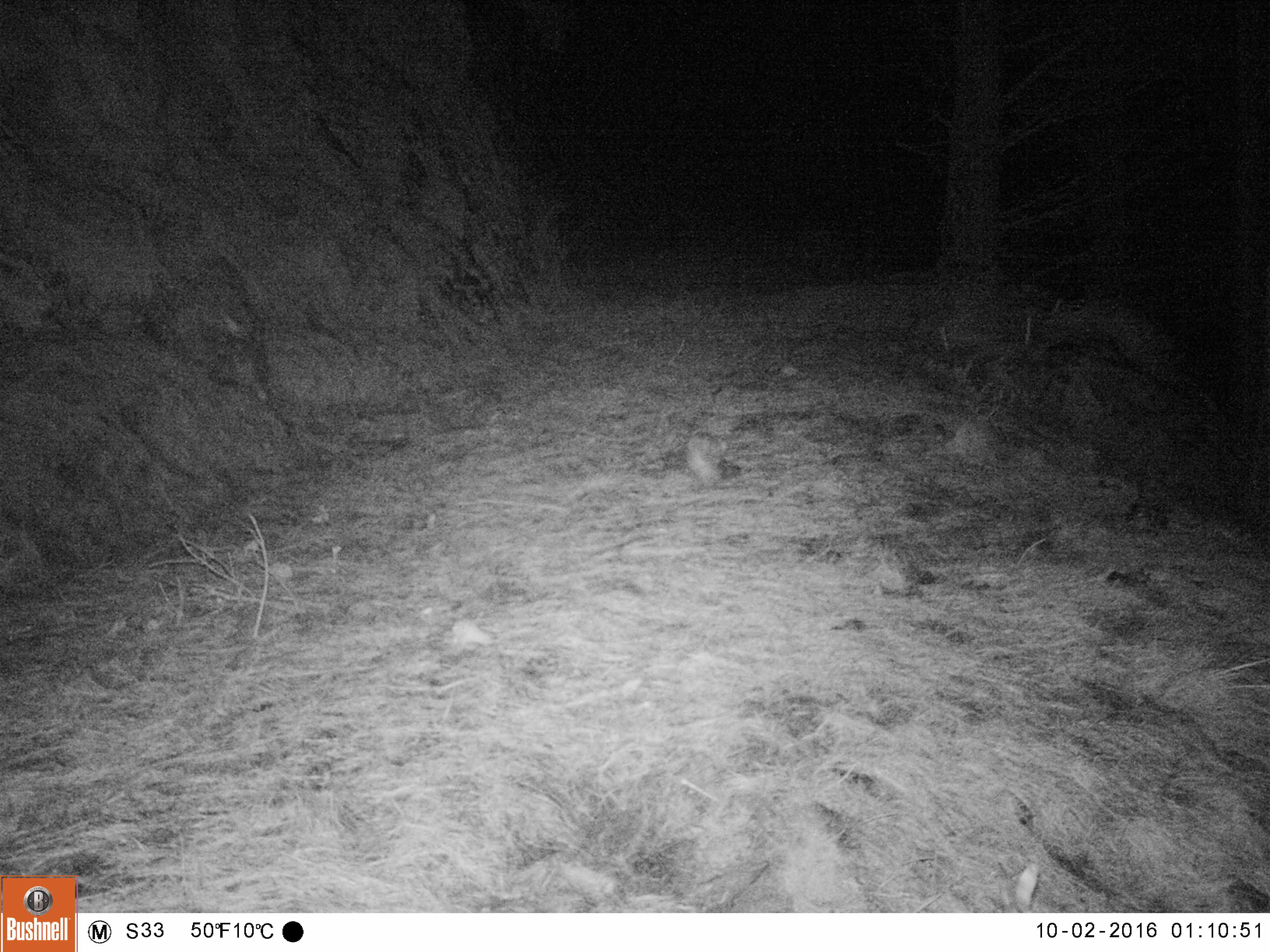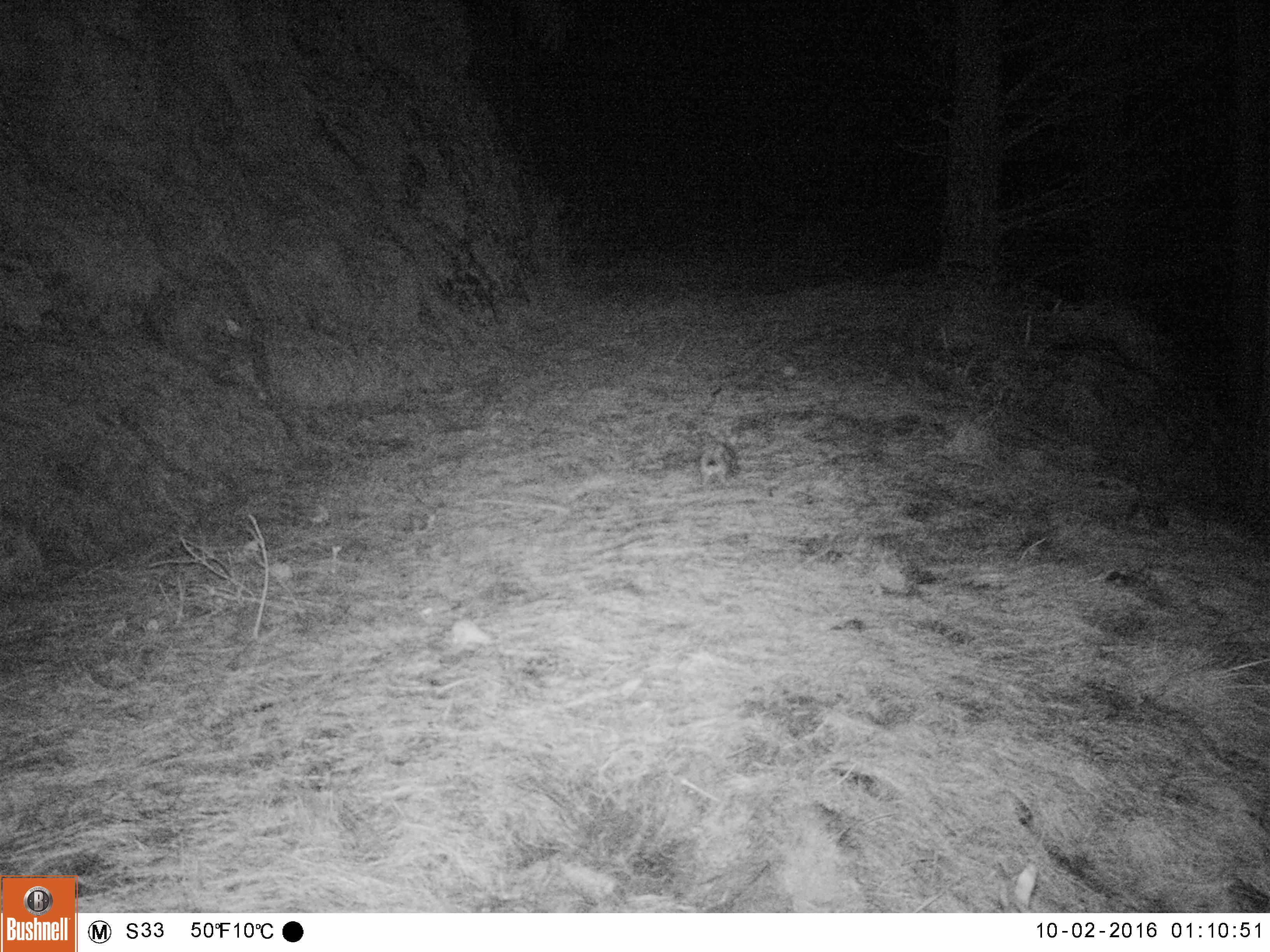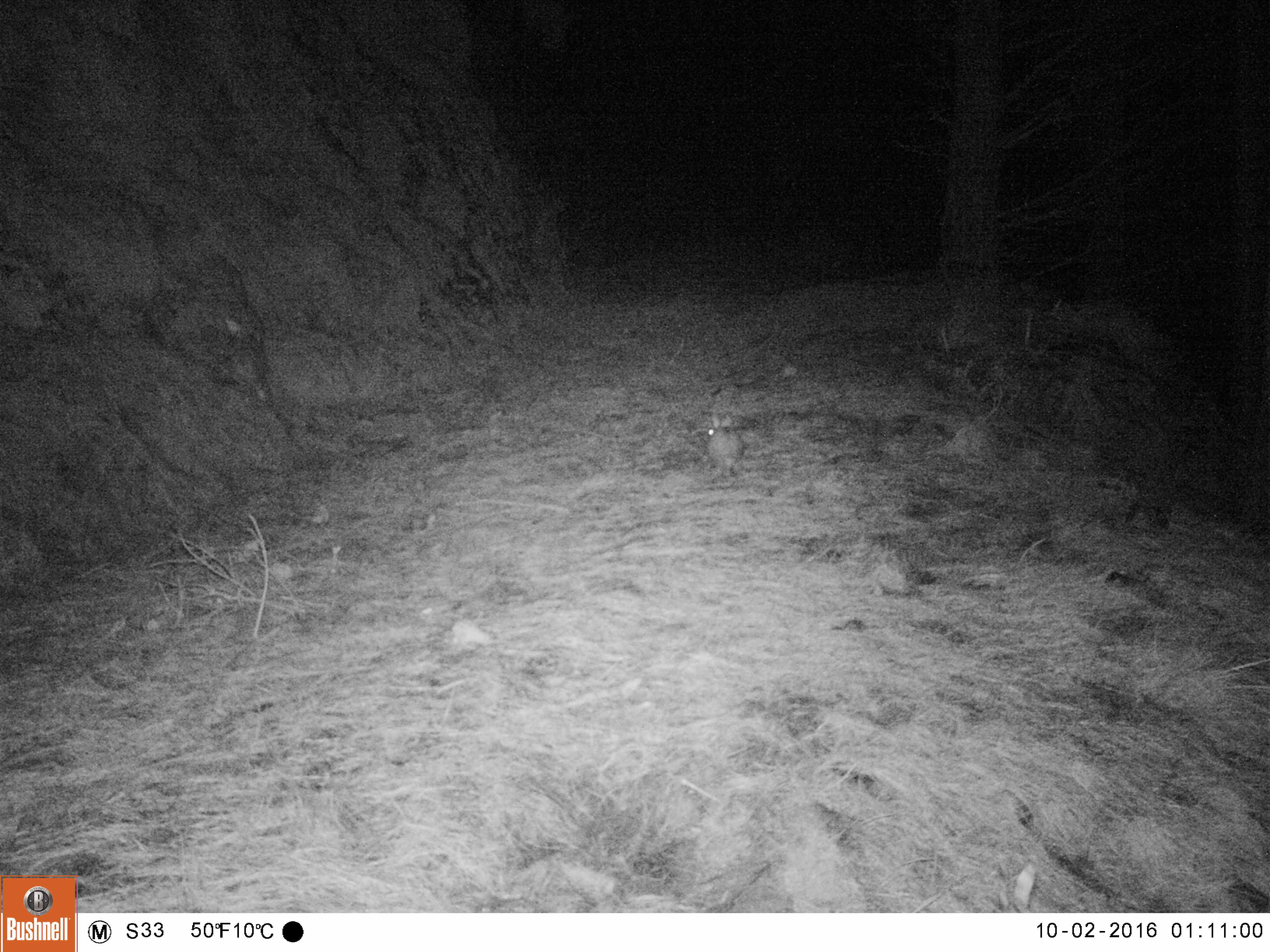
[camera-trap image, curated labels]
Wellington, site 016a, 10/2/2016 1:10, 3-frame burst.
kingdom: Animalia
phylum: Chordata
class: Mammalia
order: Lagomorpha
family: Leporidae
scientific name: Leporidae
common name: rabbit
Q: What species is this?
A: Rabbit (Leporidae).